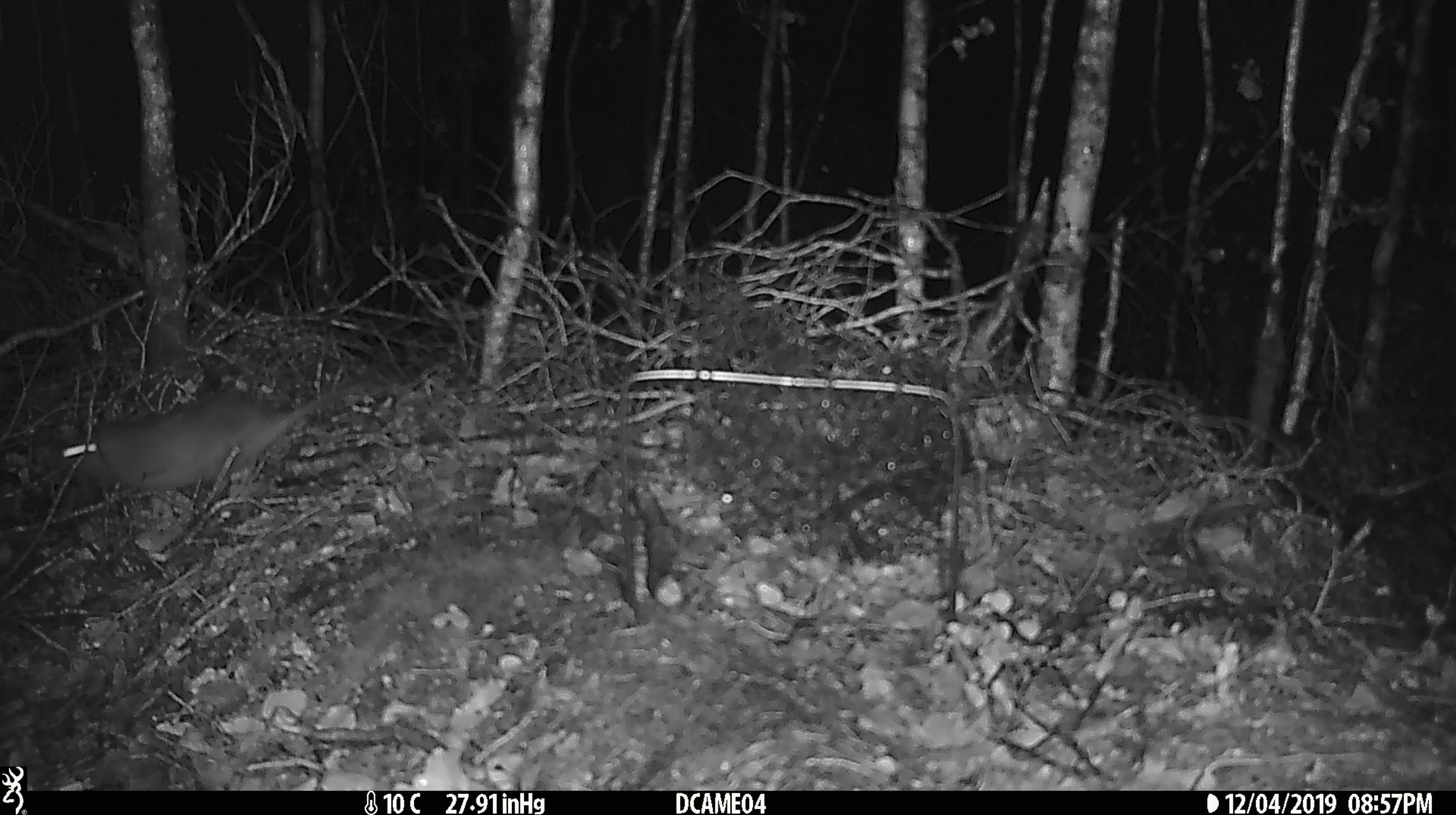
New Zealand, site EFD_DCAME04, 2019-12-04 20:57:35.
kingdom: Animalia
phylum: Chordata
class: Mammalia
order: Rodentia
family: Muridae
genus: Rattus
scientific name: Rattus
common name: rat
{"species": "rat (Rattus)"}